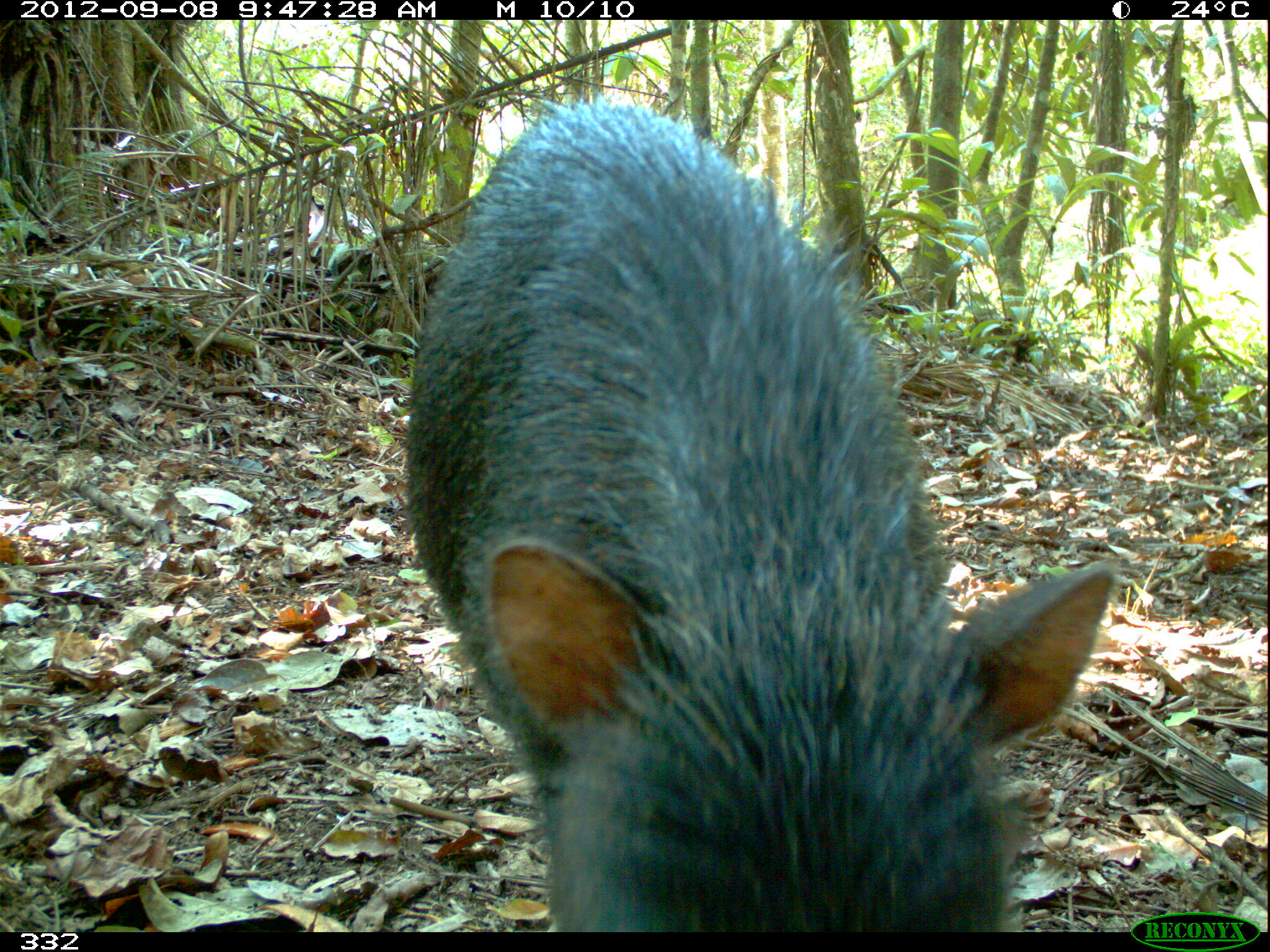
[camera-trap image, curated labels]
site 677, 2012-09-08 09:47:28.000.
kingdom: Animalia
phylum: Chordata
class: Mammalia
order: Artiodactyla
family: Tayassuidae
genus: Tayassu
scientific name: Tayassu pecari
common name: white-lipped peccary